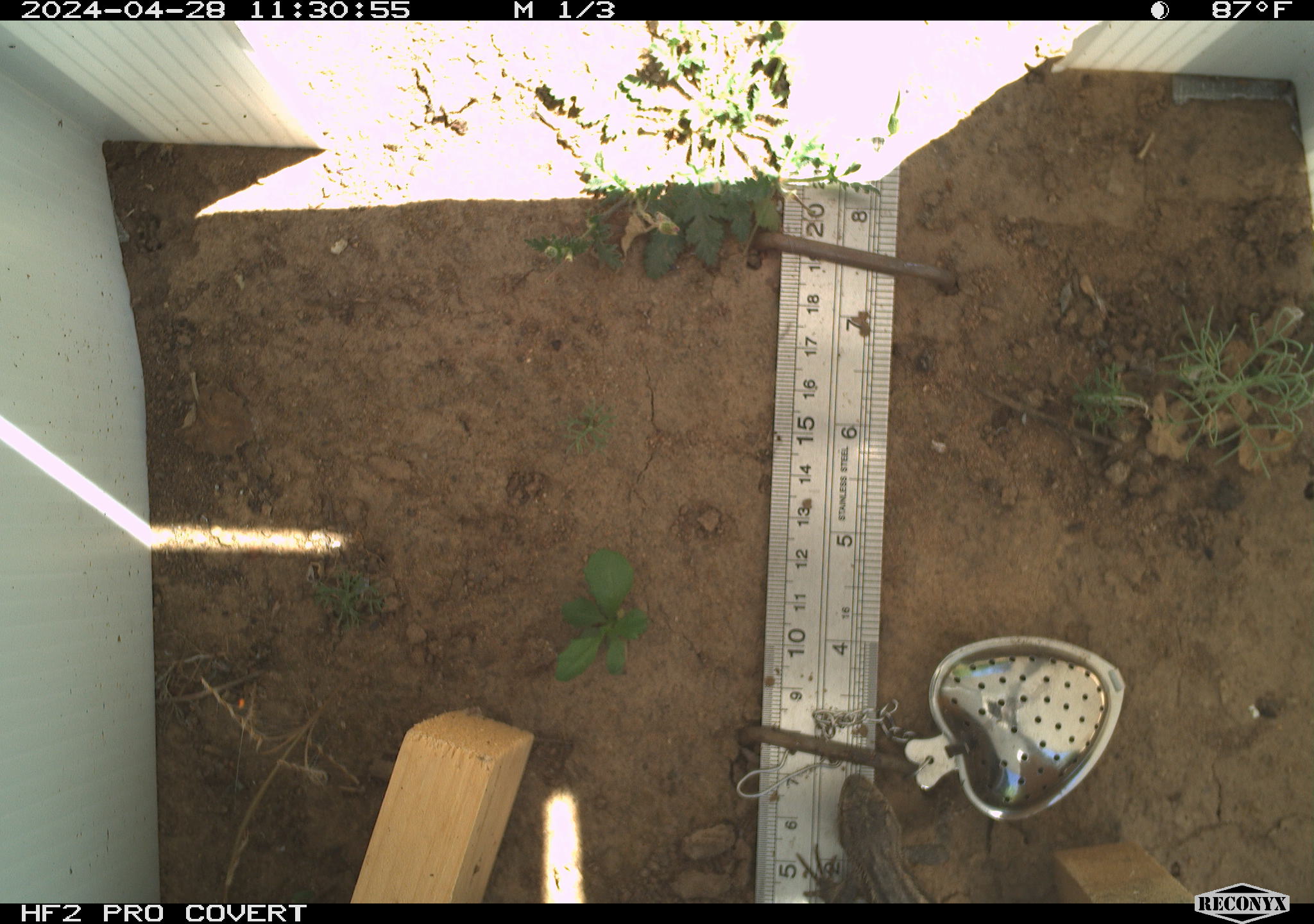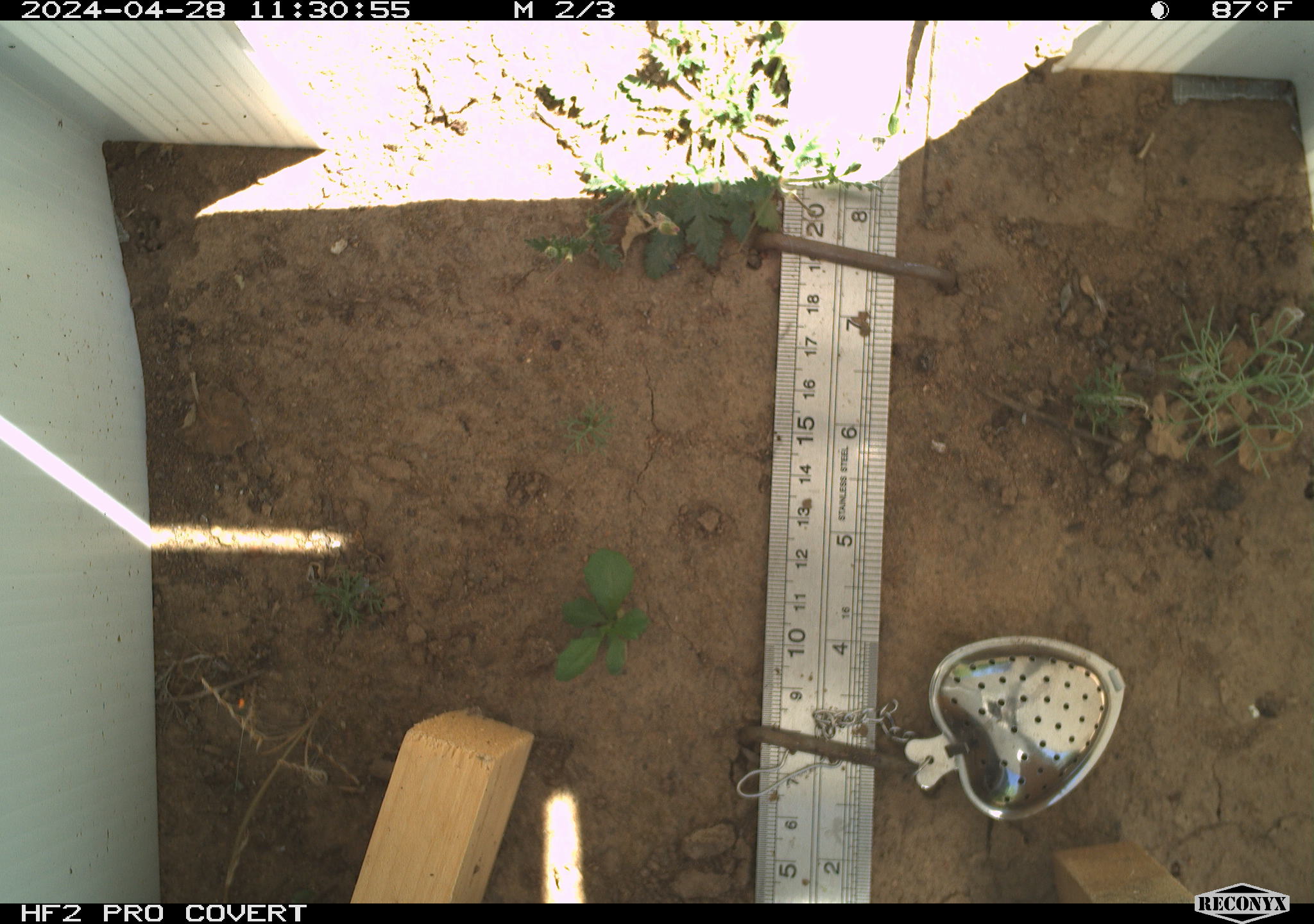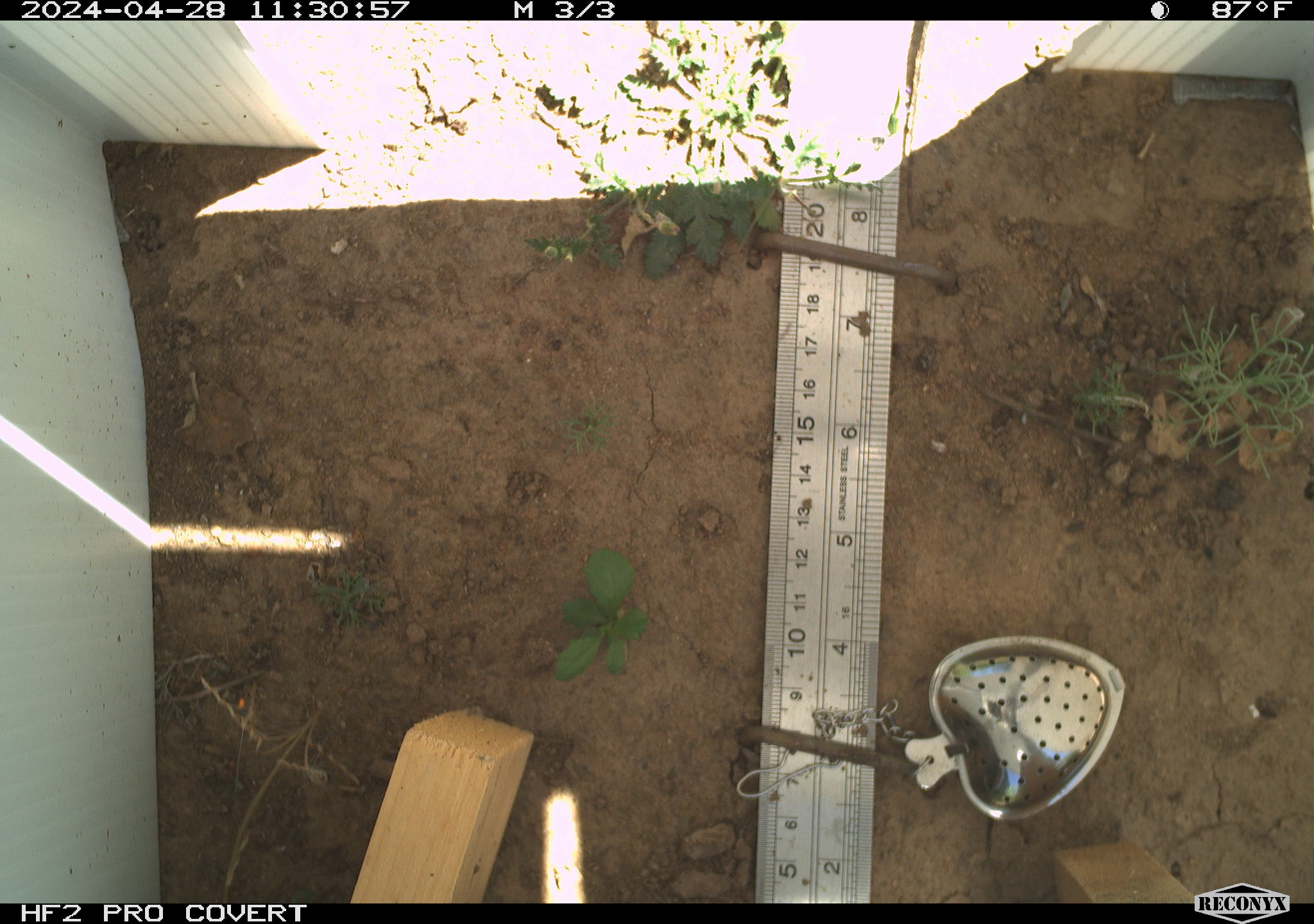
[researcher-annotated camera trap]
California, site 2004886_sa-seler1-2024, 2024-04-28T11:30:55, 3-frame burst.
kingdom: Animalia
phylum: Chordata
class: Reptilia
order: Squamata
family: Phrynosomatidae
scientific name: Phrynosomatidae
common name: phrynosomatid lizards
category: phrynosomatidae family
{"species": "phrynosomatidae family (phrynosomatid lizards) (Phrynosomatidae)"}